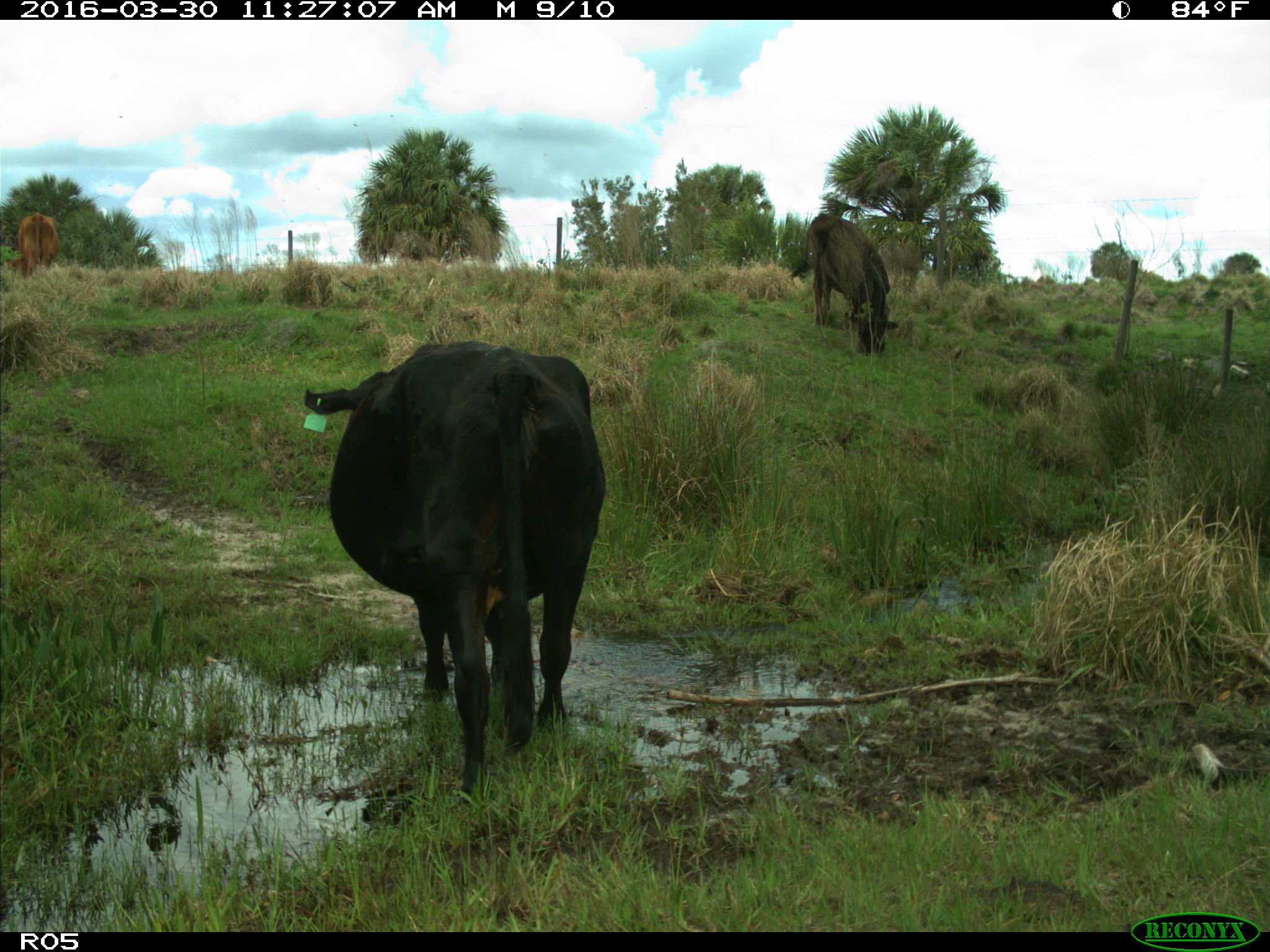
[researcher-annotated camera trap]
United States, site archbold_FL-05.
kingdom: Animalia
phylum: Chordata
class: Mammalia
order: Artiodactyla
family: Bovidae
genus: Bos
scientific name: Bos taurus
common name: domestic cow